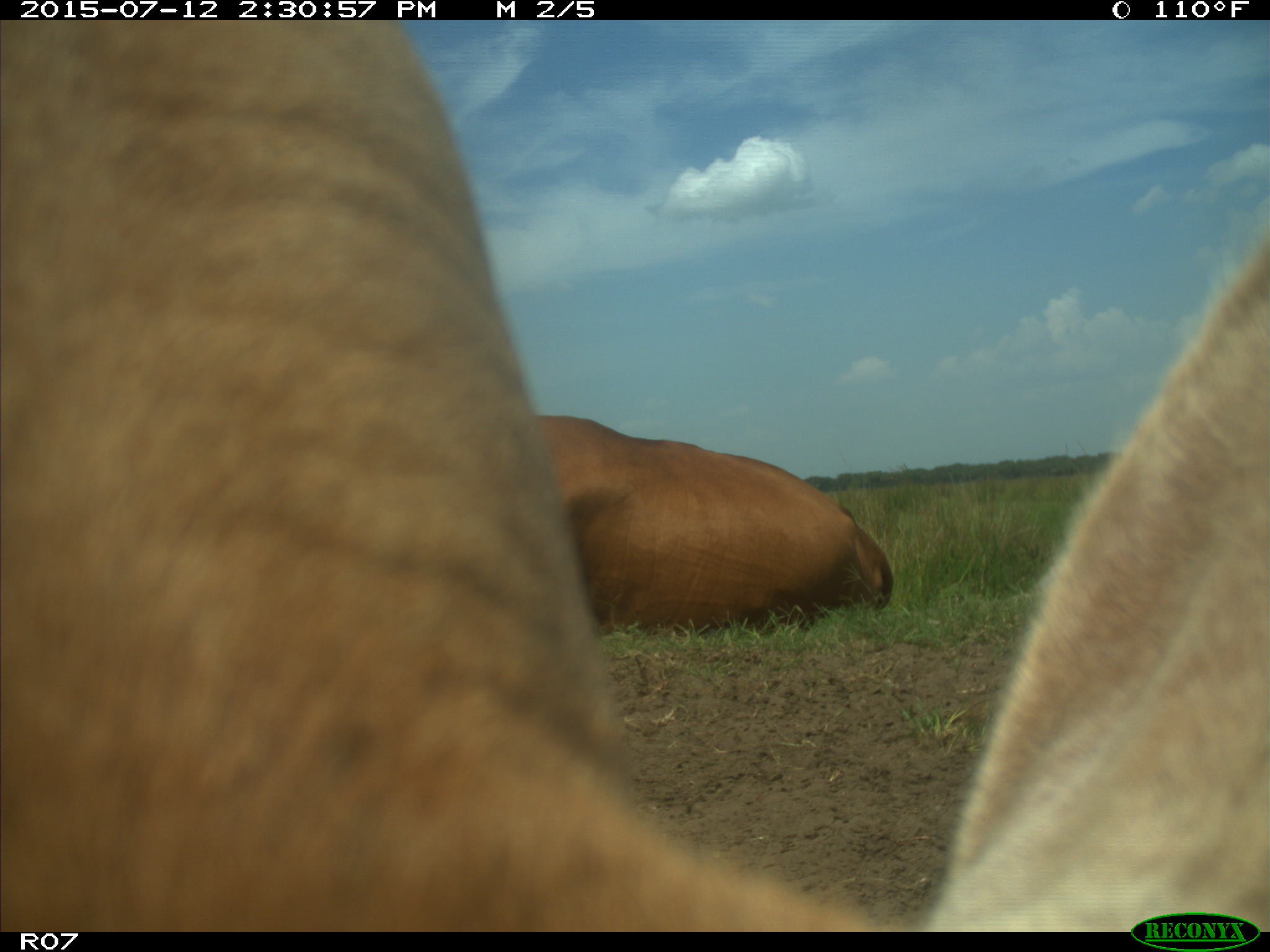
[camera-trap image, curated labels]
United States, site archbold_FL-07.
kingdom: Animalia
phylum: Chordata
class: Mammalia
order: Artiodactyla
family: Bovidae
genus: Bos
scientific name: Bos taurus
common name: domestic cow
Bos taurus (domestic cow).